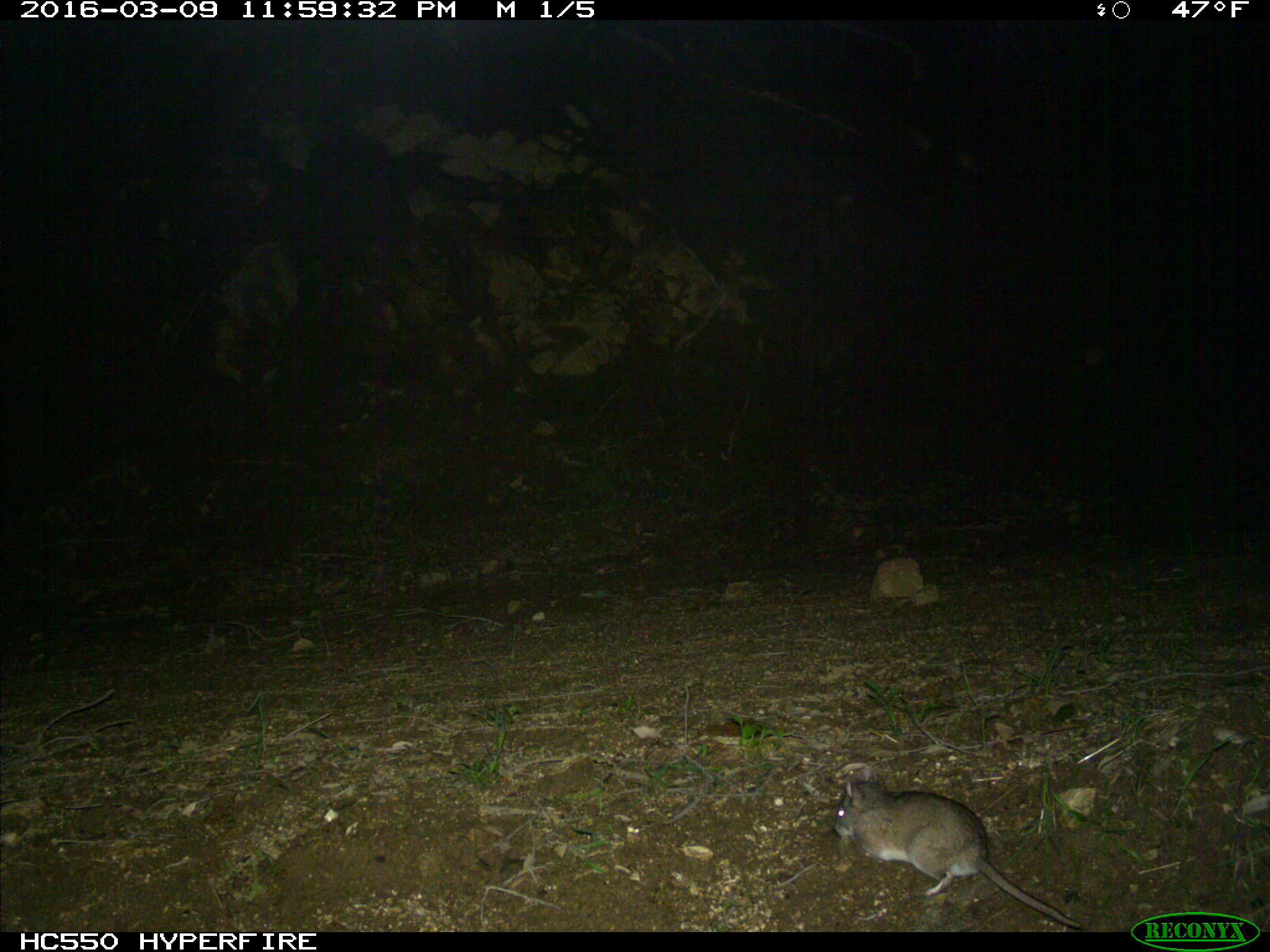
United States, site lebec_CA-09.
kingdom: Animalia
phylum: Chordata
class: Mammalia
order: Rodentia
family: Cricetidae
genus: Neotoma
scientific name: Neotoma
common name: pack rat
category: unidentified pack rat